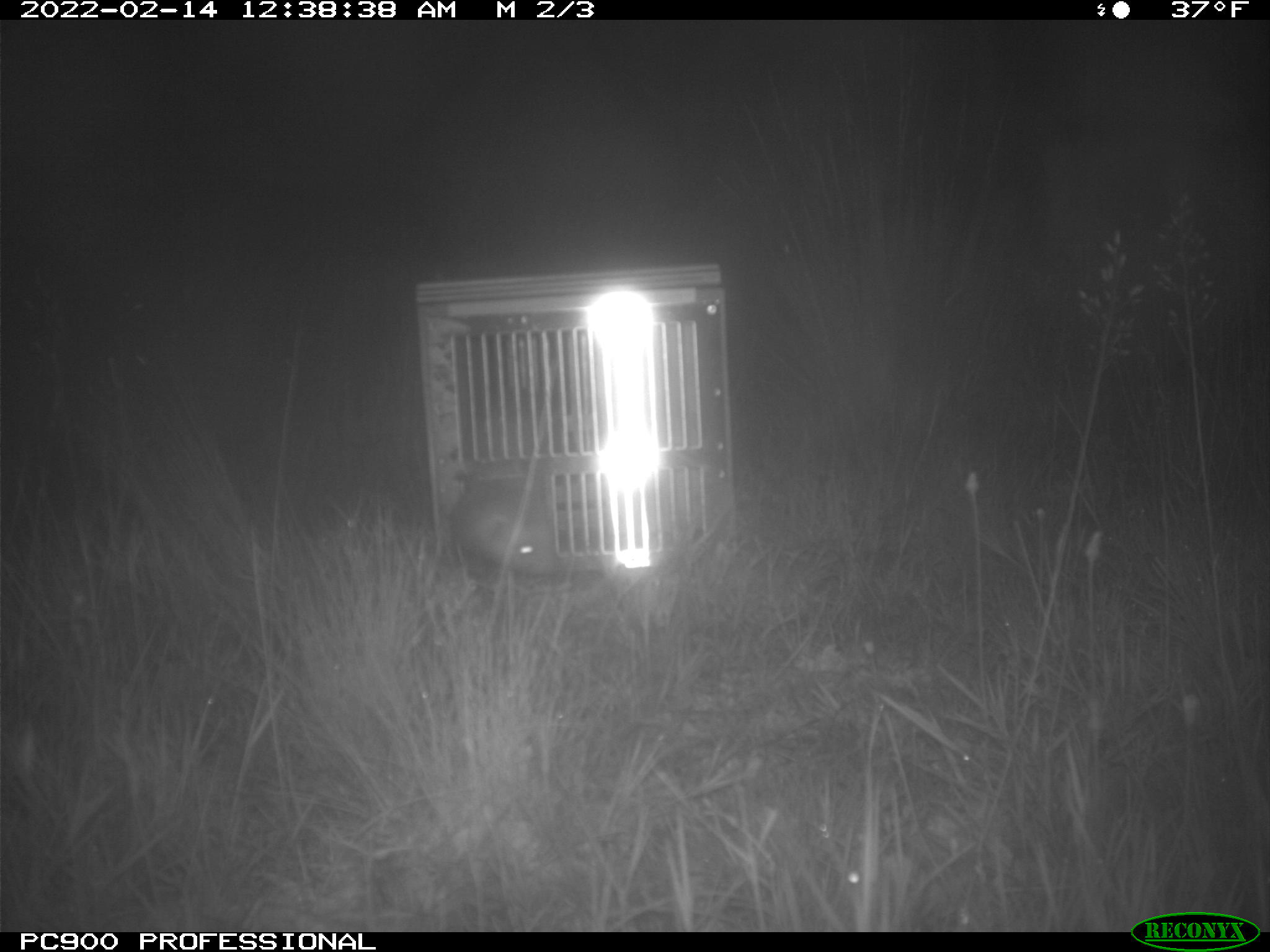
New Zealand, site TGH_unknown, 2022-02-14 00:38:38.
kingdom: Animalia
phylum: Chordata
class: Mammalia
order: Carnivora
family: Mustelidae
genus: Mustela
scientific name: Mustela furo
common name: ferret